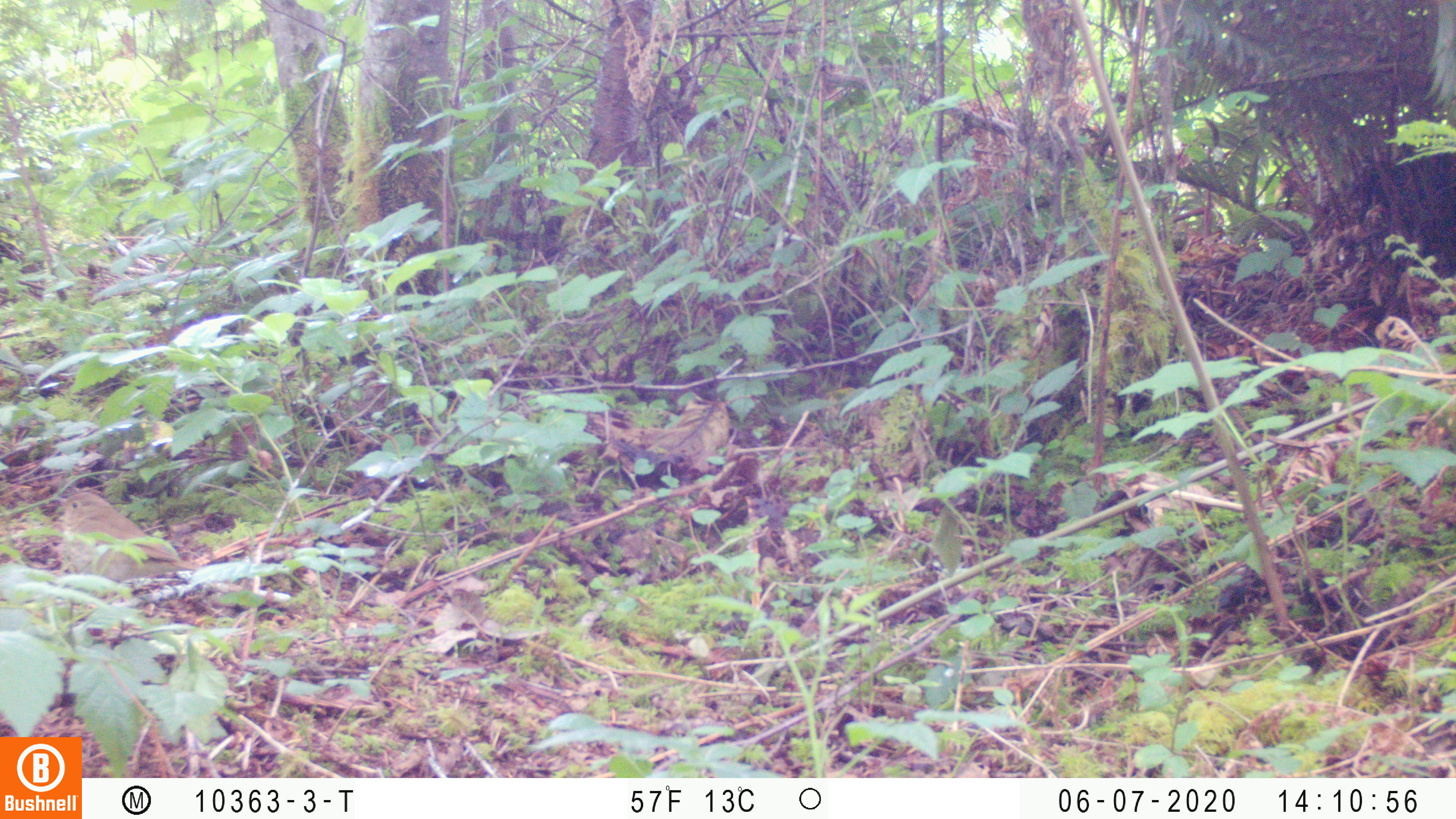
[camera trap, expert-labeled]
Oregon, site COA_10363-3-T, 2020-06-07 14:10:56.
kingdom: Animalia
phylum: Chordata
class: Aves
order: Passeriformes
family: Turdidae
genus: Catharus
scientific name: Catharus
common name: brown thrushes and nightingale-thrushes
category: catharus species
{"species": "catharus species (brown thrushes and nightingale-thrushes) (Catharus)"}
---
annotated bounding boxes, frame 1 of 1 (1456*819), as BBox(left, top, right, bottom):
catharus species: BBox(55, 489, 194, 582)